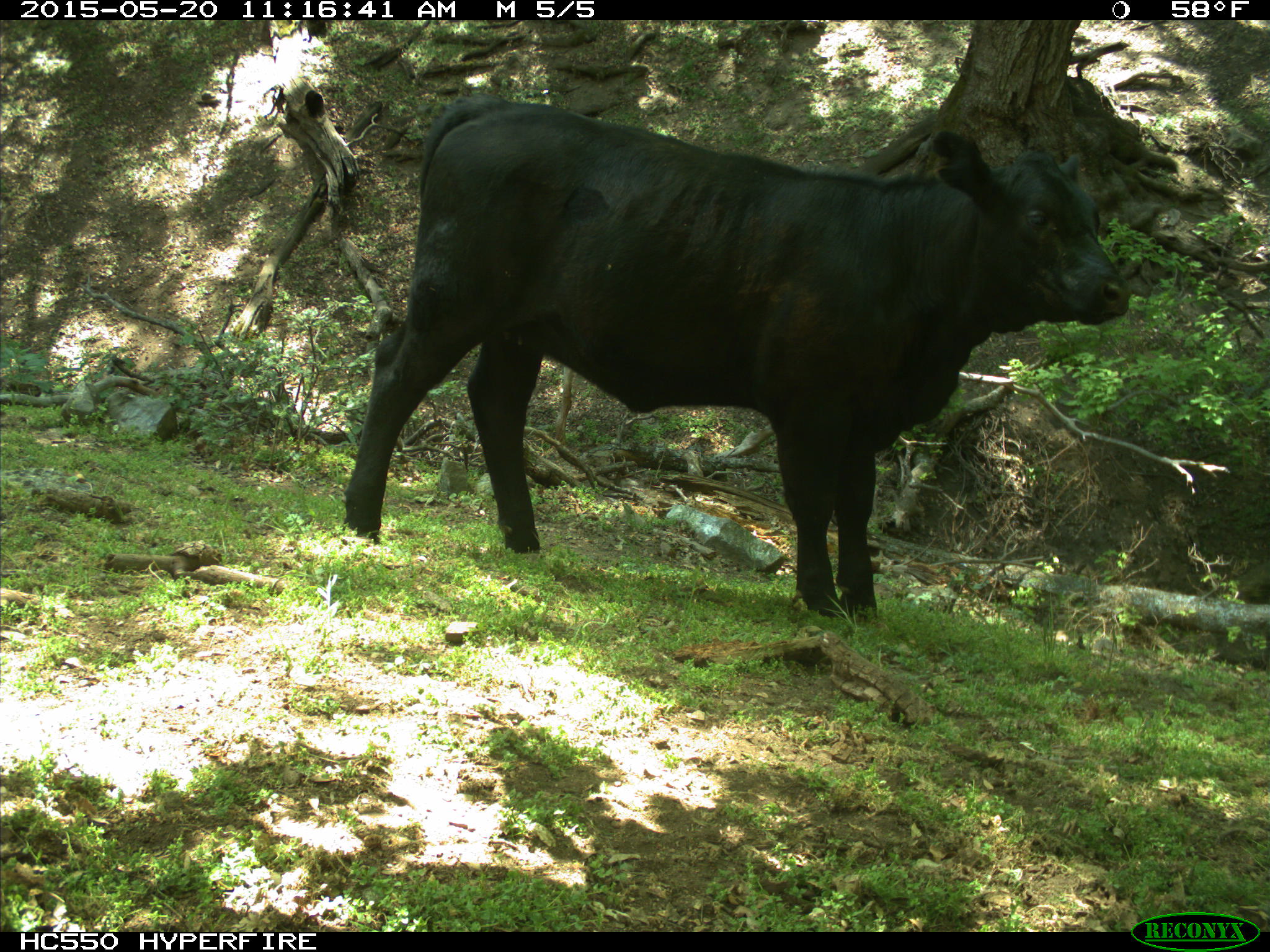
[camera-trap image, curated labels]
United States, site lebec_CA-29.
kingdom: Animalia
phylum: Chordata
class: Mammalia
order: Artiodactyla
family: Bovidae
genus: Bos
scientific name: Bos taurus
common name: domestic cow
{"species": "Bos taurus (domestic cow)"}